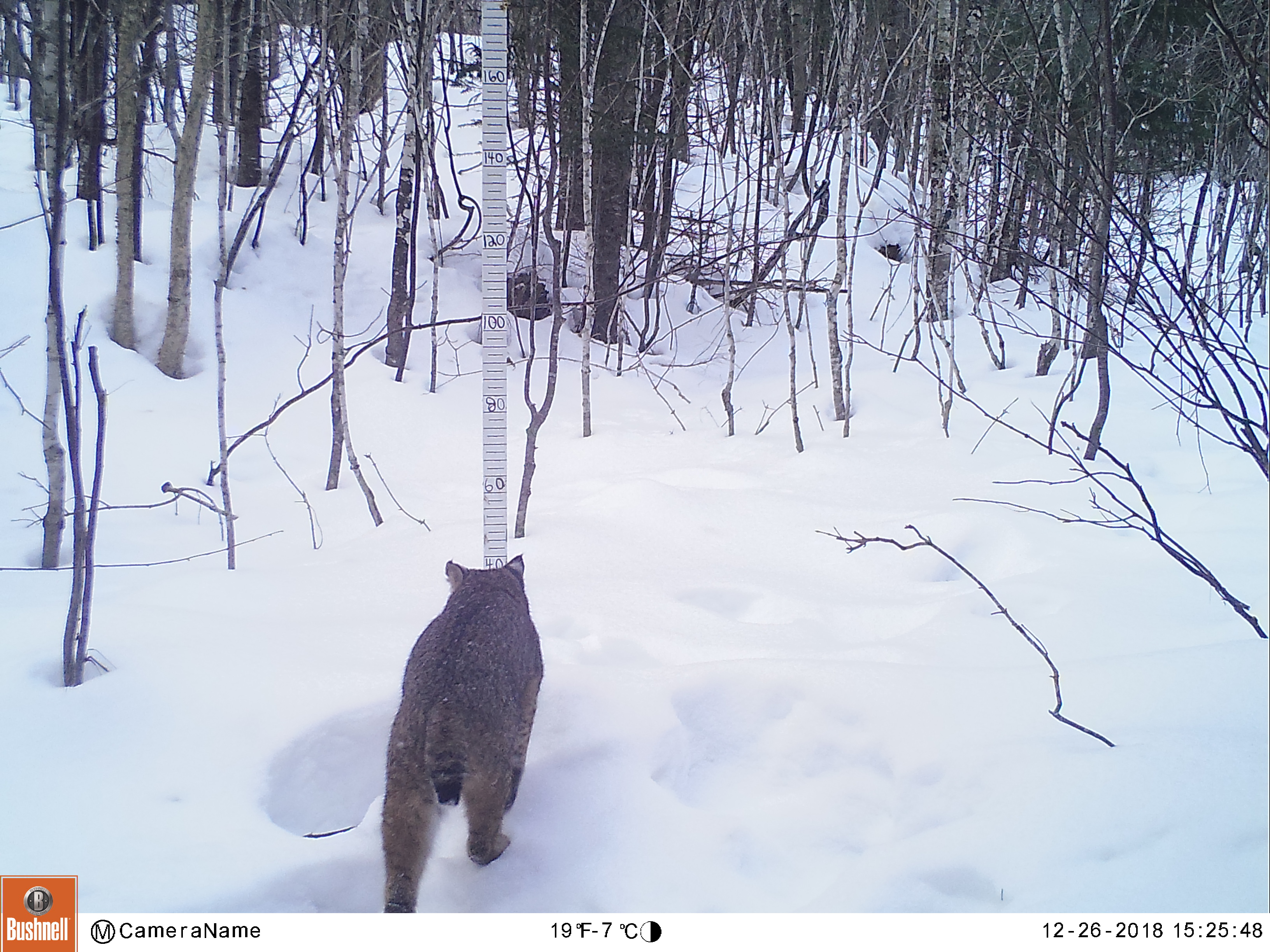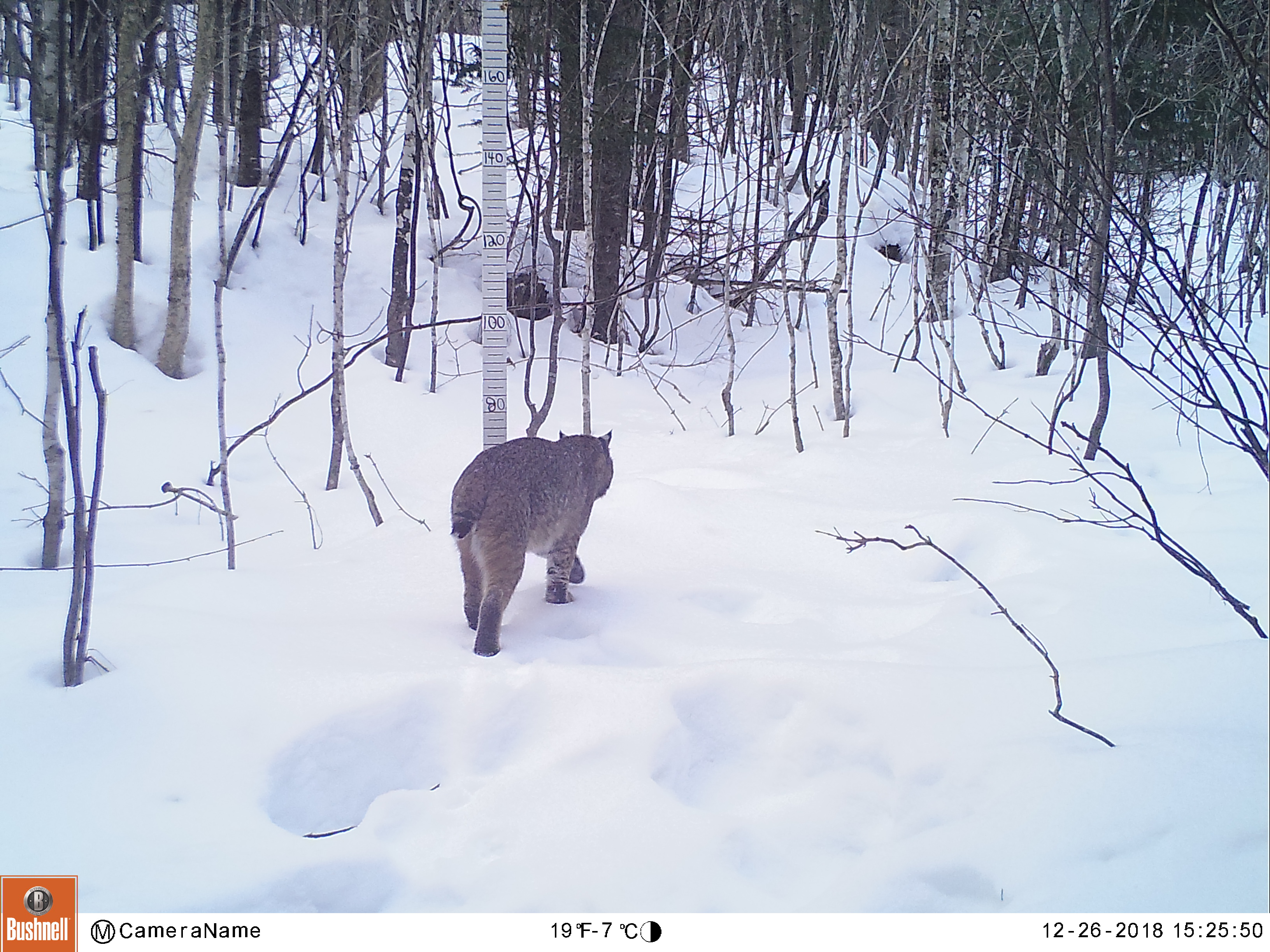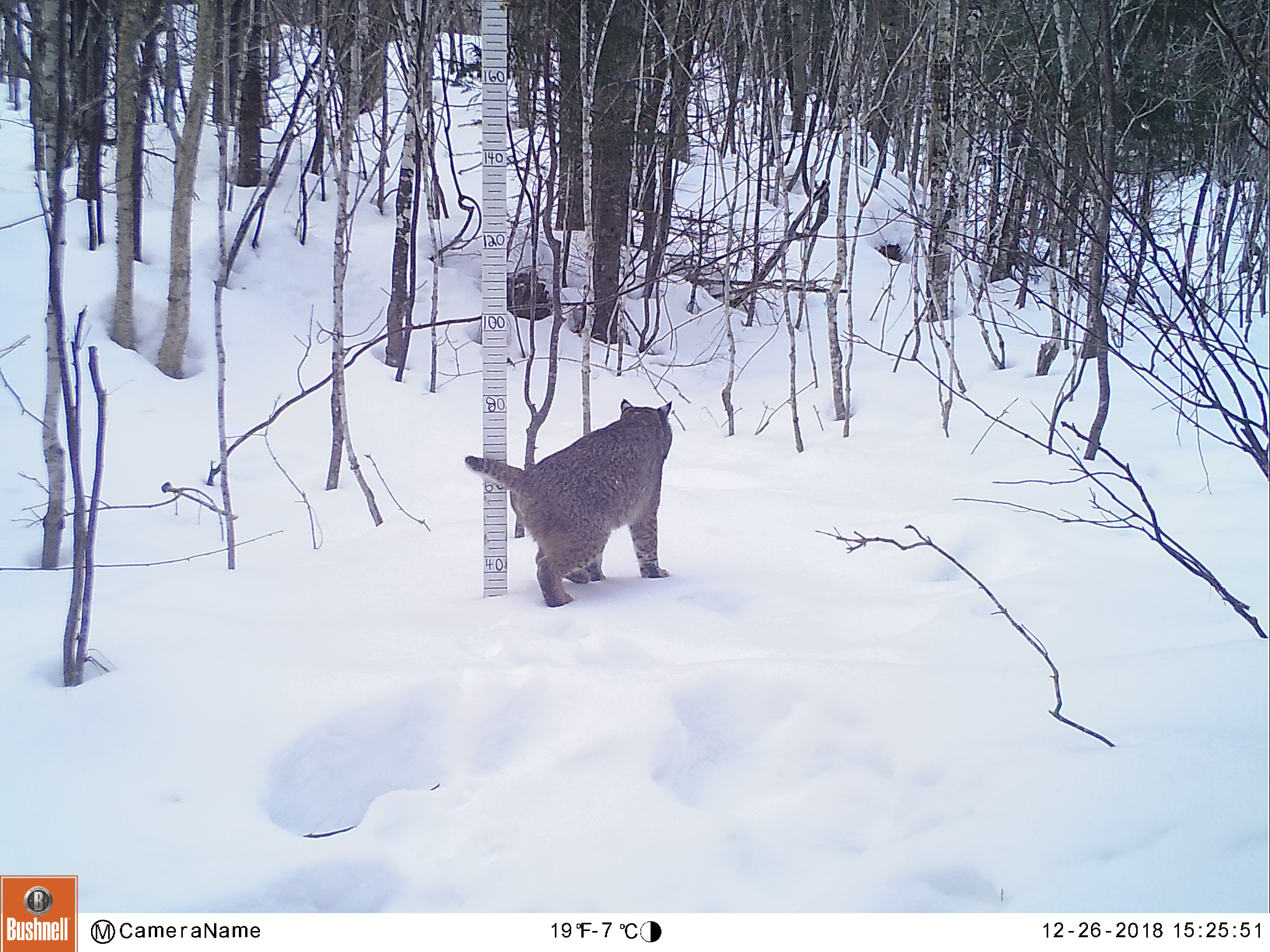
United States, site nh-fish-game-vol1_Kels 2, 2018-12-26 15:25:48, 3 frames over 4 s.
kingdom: Animalia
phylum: Chordata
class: Mammalia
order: Carnivora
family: Felidae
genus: Lynx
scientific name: Lynx rufus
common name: bobcat